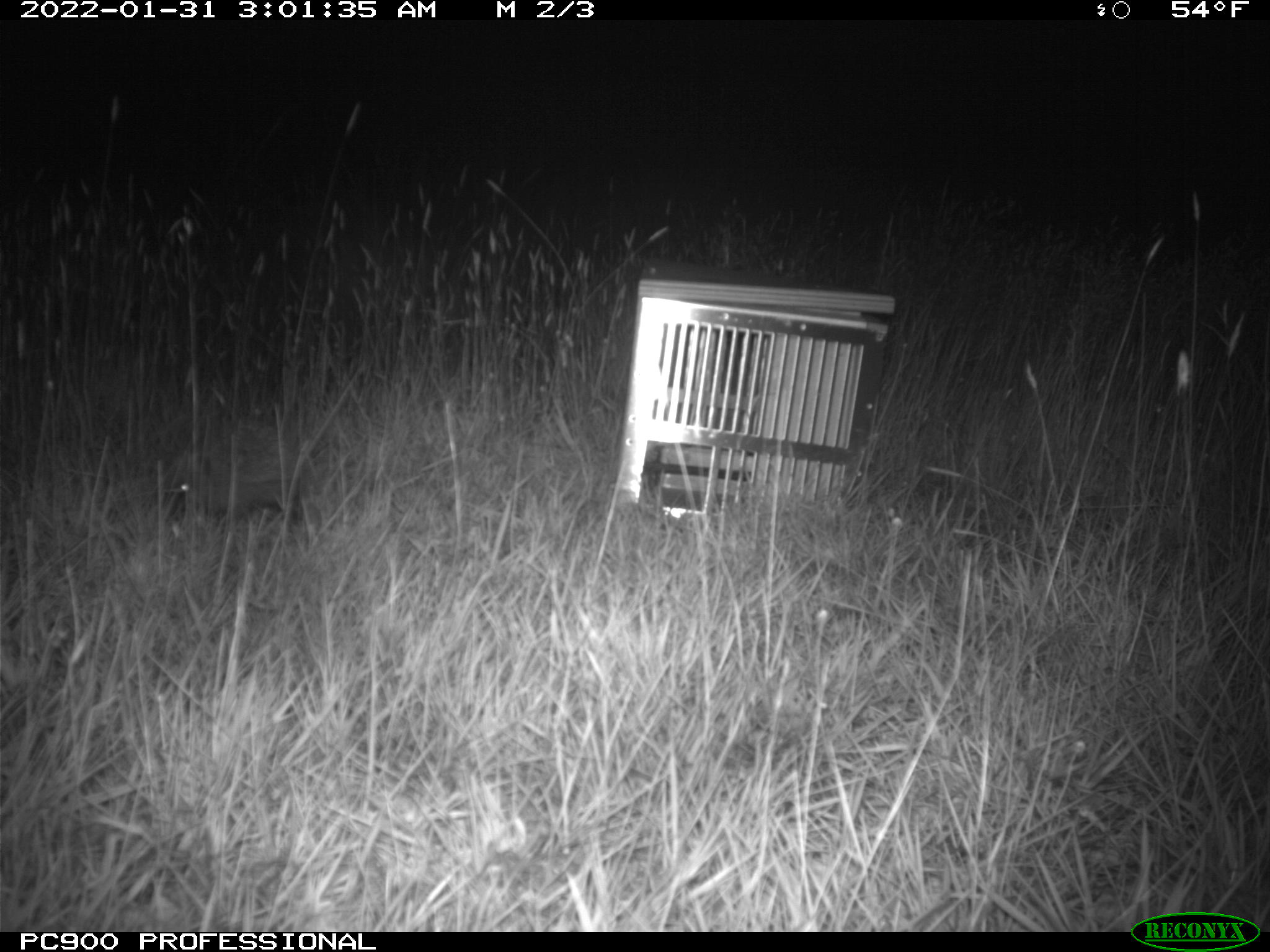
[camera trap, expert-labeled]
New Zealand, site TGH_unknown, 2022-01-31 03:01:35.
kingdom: Animalia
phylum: Chordata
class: Mammalia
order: Eulipotyphla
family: Erinaceidae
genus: Erinaceus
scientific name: Erinaceus europaeus europaeus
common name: european hedgehog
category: hedgehog